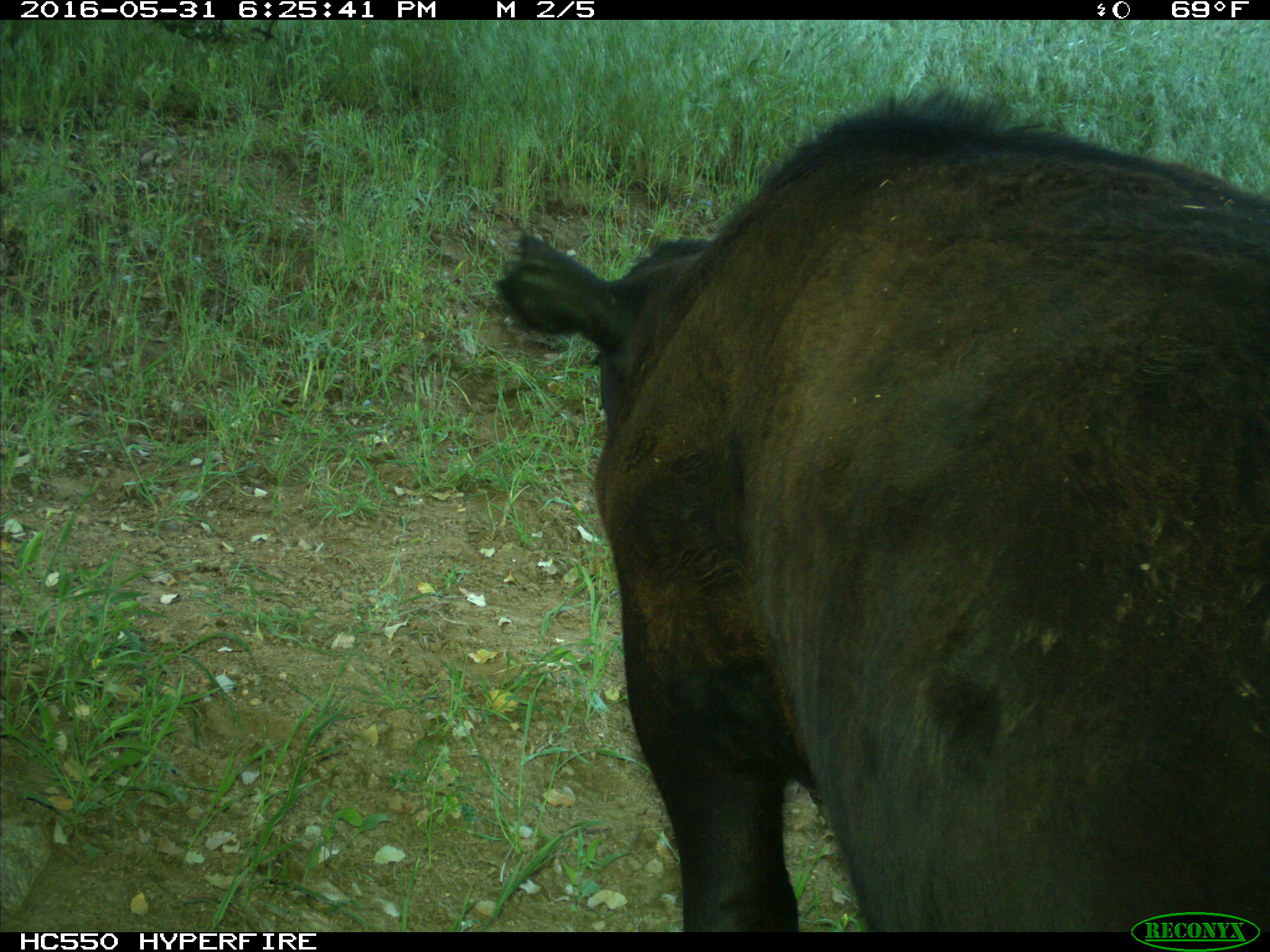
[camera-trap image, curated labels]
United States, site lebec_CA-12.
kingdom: Animalia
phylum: Chordata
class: Mammalia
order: Artiodactyla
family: Bovidae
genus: Bos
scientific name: Bos taurus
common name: domestic cow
Bos taurus (domestic cow).